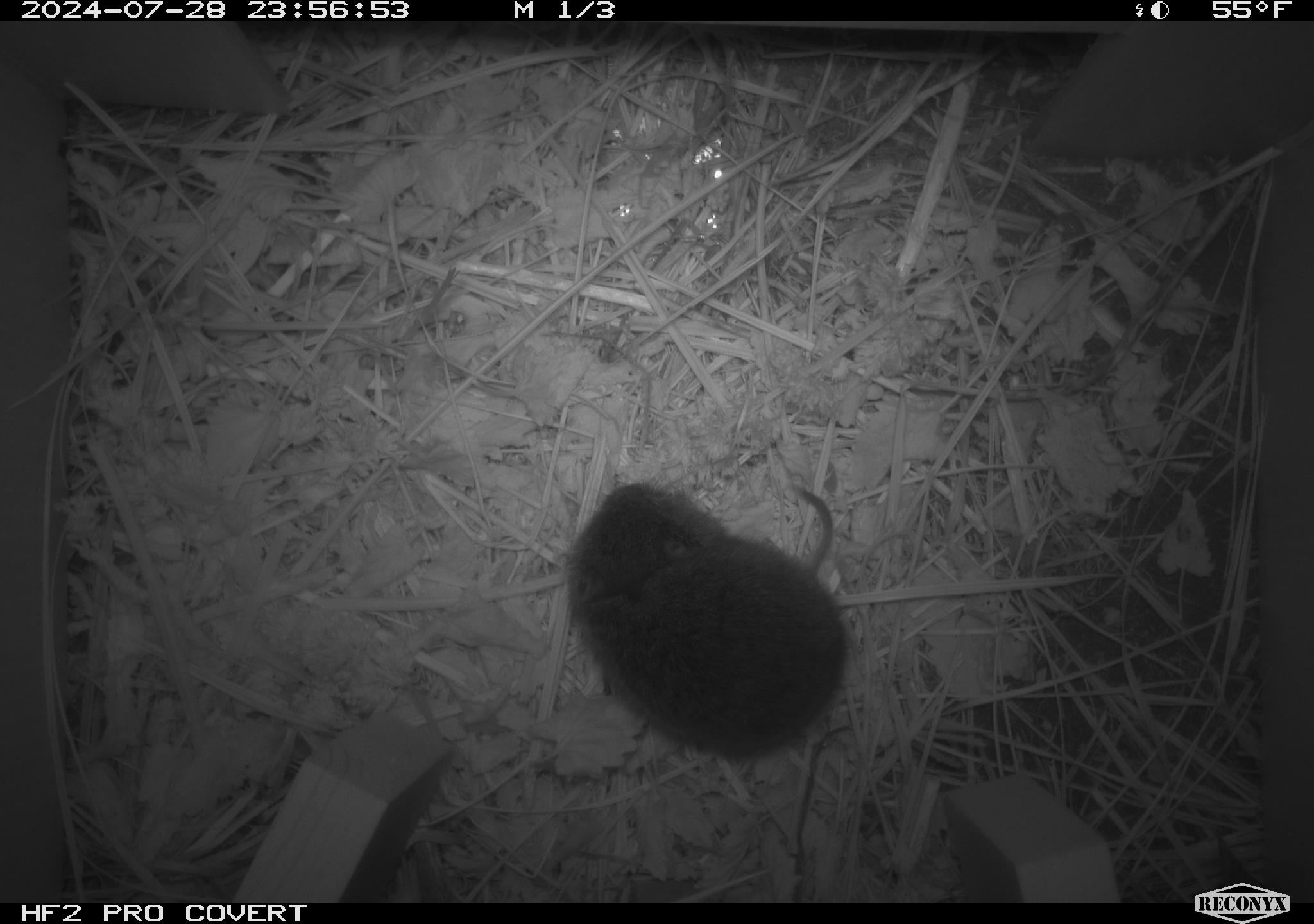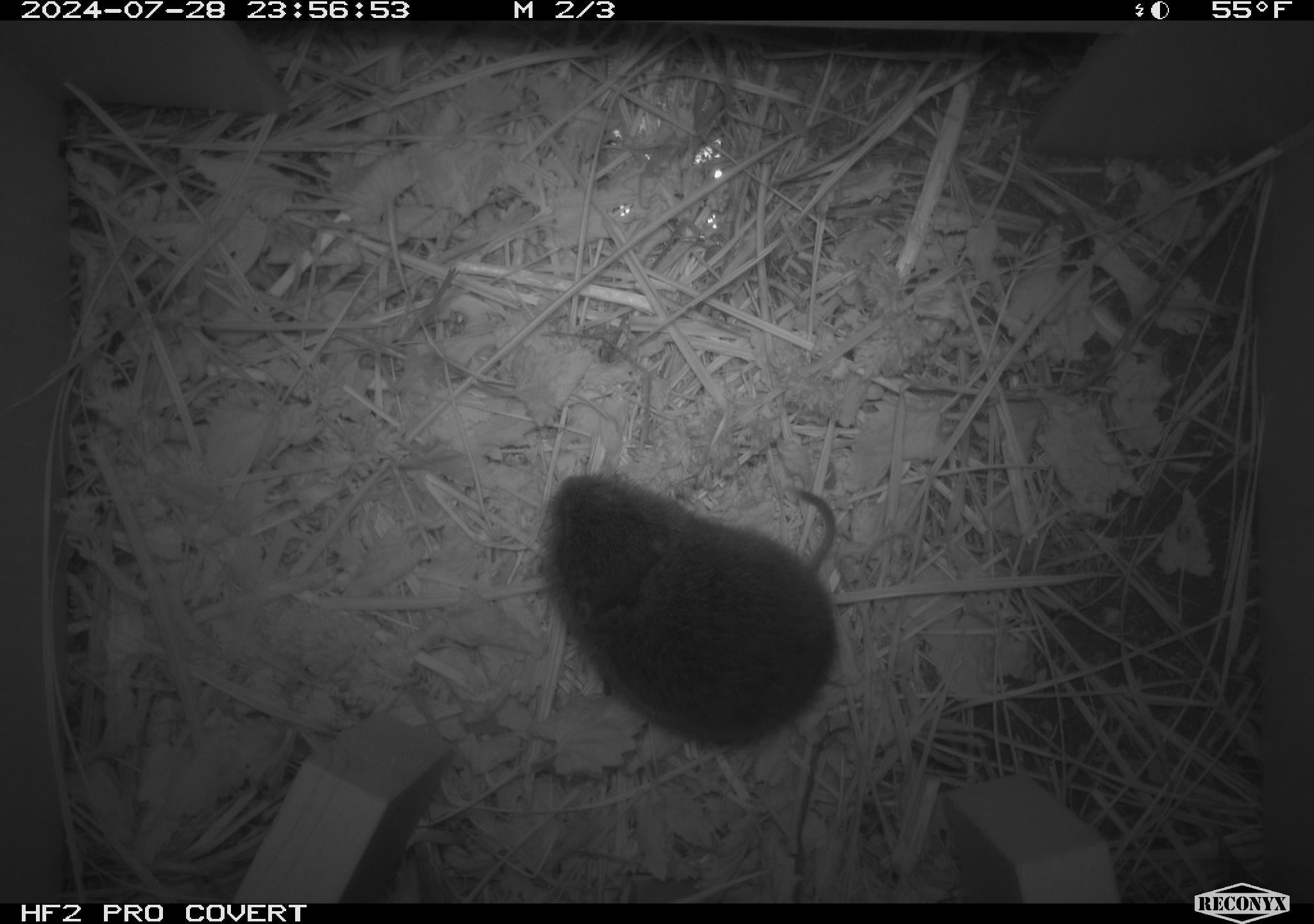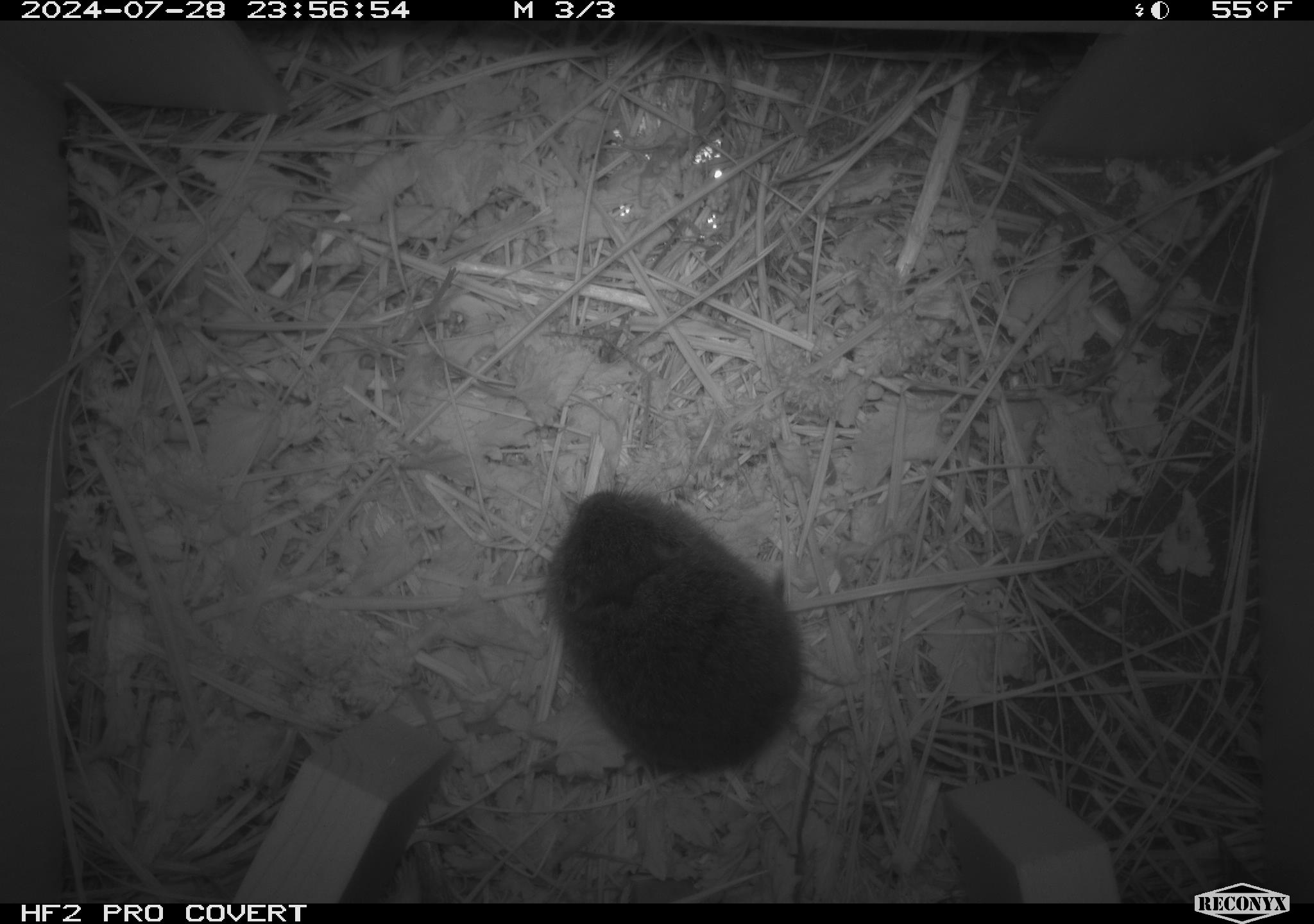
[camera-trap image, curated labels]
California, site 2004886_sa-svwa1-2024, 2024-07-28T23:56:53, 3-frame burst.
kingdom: Animalia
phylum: Chordata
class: Mammalia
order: Rodentia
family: Cricetidae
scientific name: Arvicolinae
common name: voles, lemmings, and muskrats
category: arvicolinae subfamily